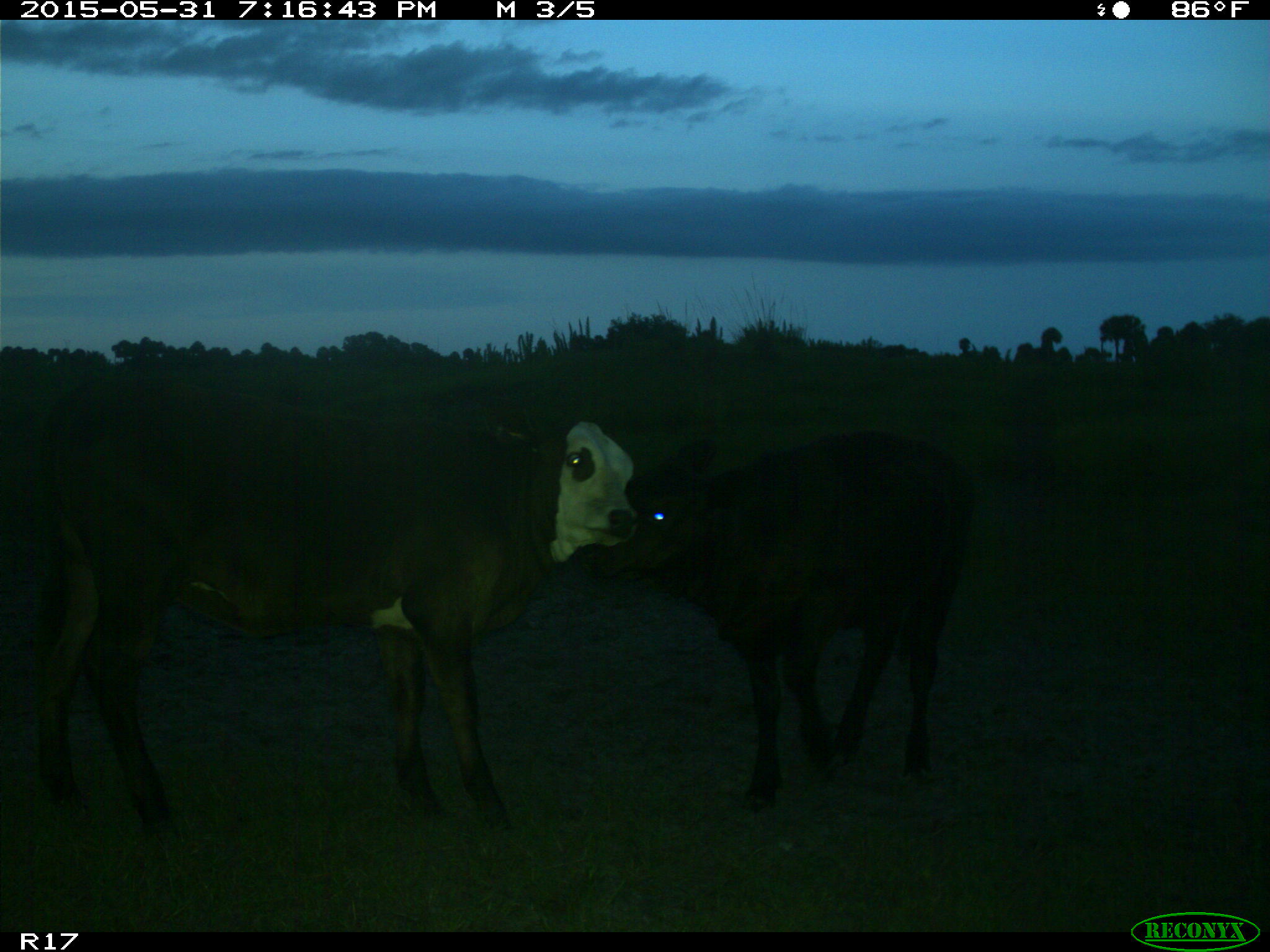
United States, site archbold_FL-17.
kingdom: Animalia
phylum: Chordata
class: Mammalia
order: Artiodactyla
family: Bovidae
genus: Bos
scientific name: Bos taurus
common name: domestic cow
Bos taurus (domestic cow).